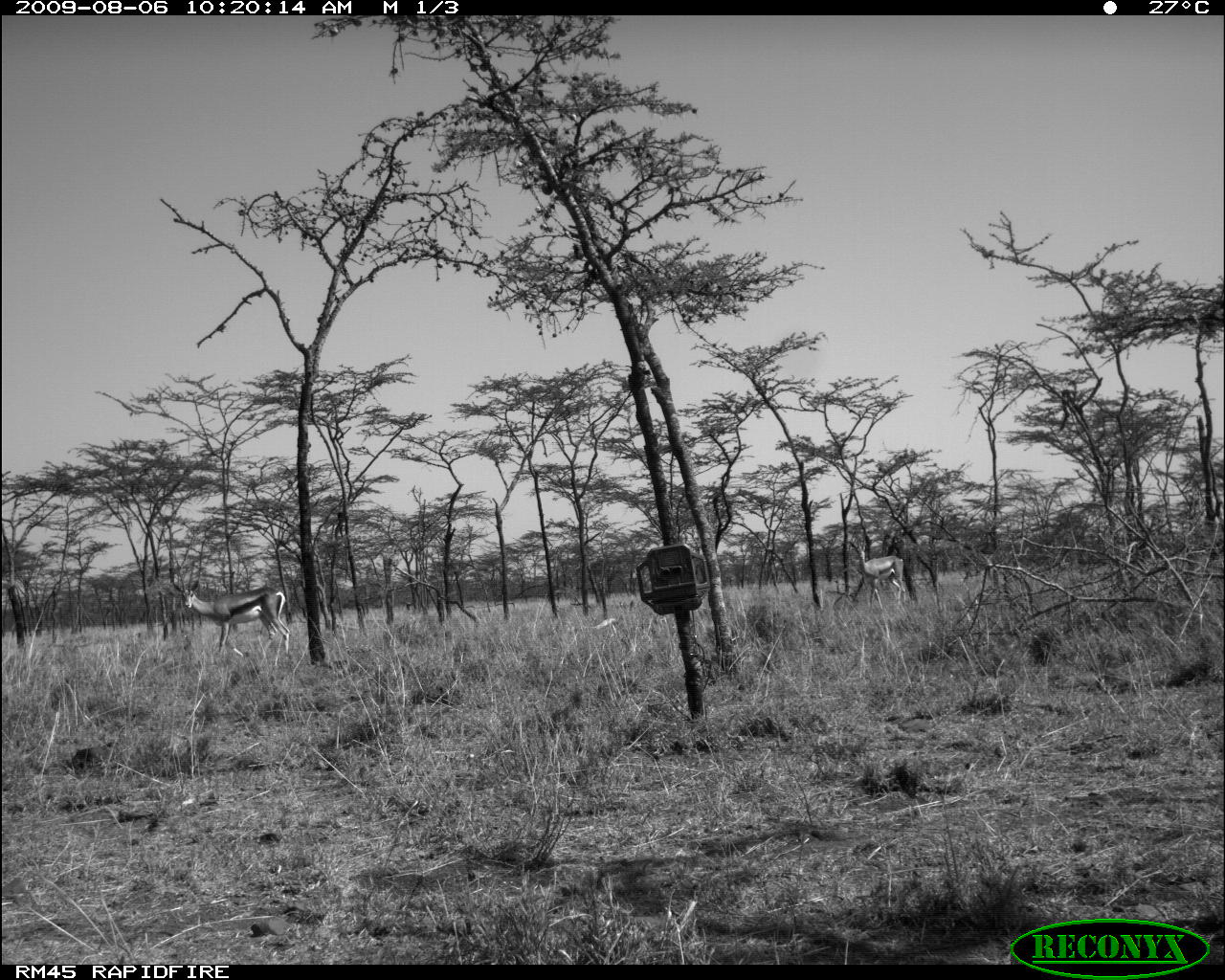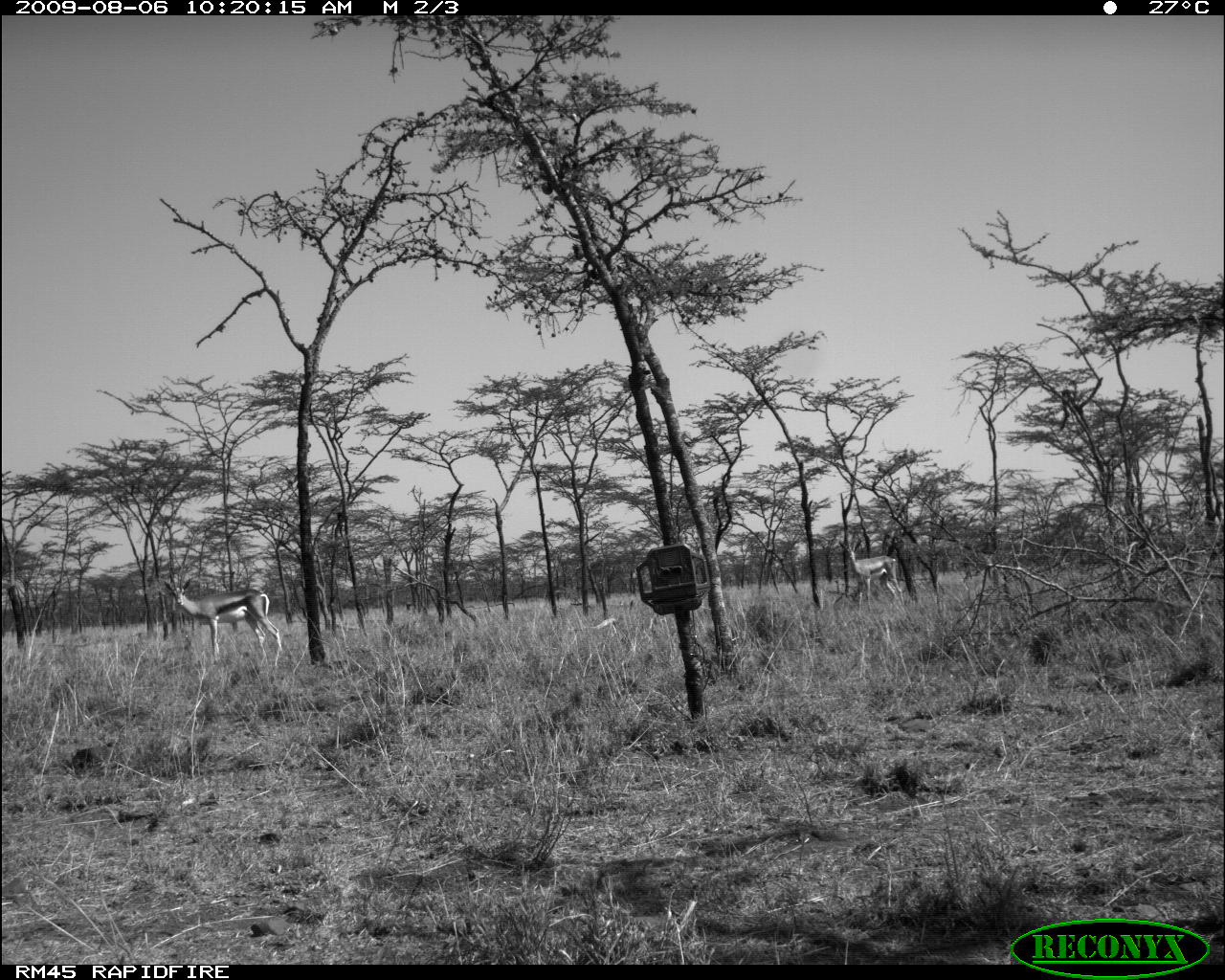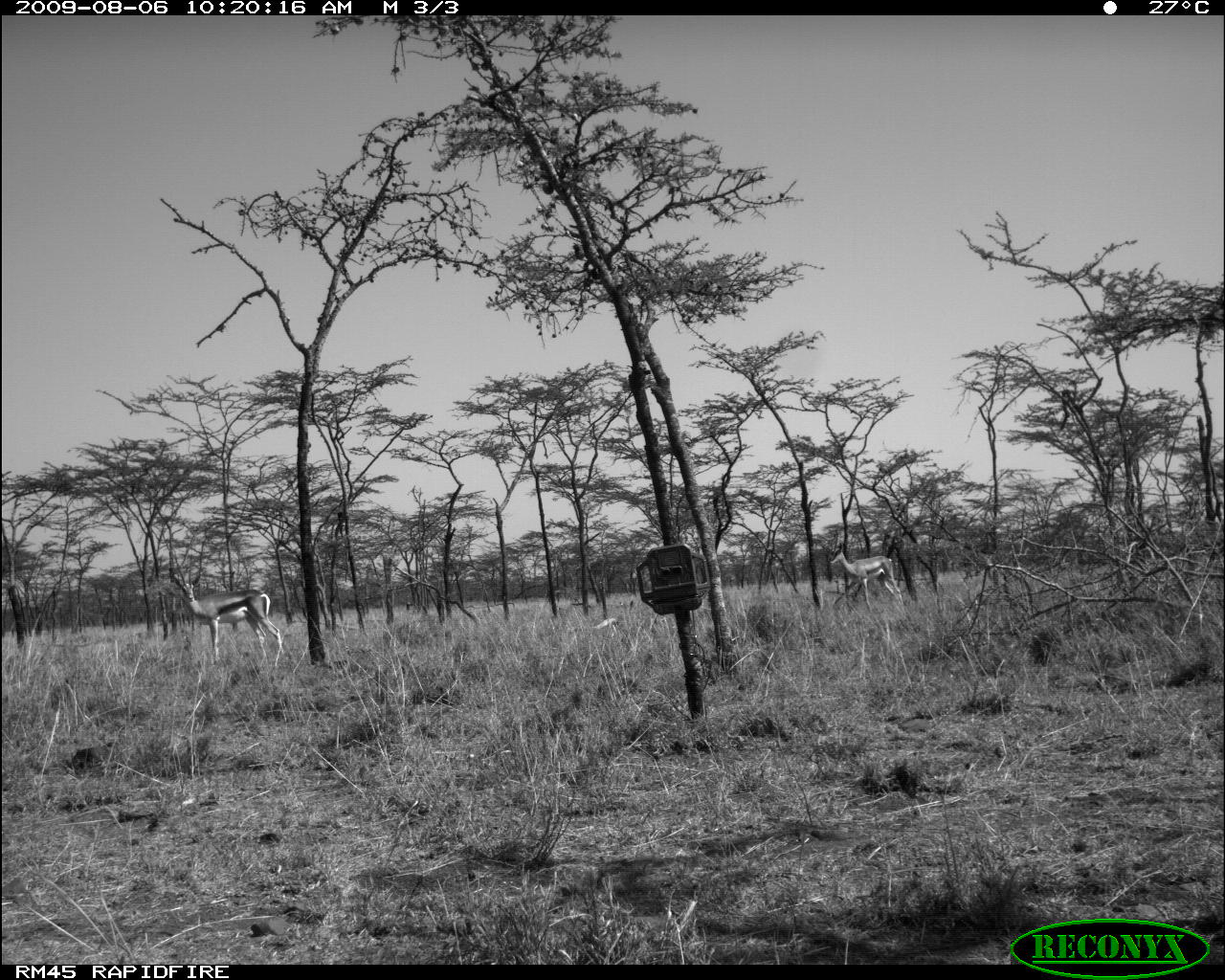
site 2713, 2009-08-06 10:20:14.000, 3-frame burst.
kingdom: Animalia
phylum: Chordata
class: Mammalia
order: Artiodactyla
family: Bovidae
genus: Nanger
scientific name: Nanger granti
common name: grant's gazelle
Nanger granti (grant's gazelle), count 2.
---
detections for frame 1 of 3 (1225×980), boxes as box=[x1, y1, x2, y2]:
nanger granti: box=[172, 577, 289, 665]; box=[849, 539, 906, 611]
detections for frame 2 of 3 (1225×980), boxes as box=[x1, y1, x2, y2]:
nanger granti: box=[163, 571, 282, 668]; box=[845, 533, 904, 614]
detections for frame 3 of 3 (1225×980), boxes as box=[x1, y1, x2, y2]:
nanger granti: box=[171, 563, 282, 671]; box=[828, 542, 903, 613]